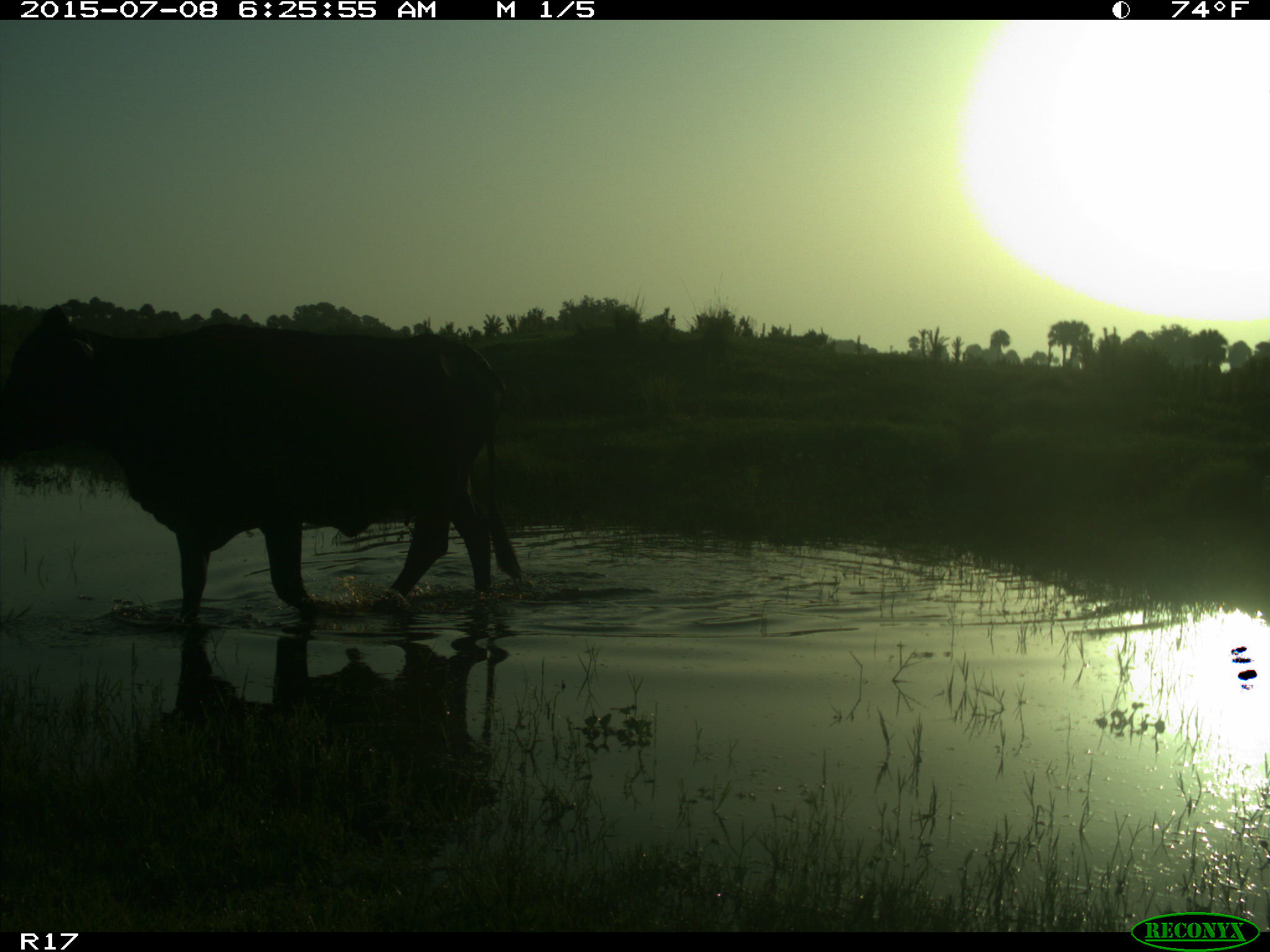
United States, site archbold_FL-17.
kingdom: Animalia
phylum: Chordata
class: Mammalia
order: Artiodactyla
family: Bovidae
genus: Bos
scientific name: Bos taurus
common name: domestic cow